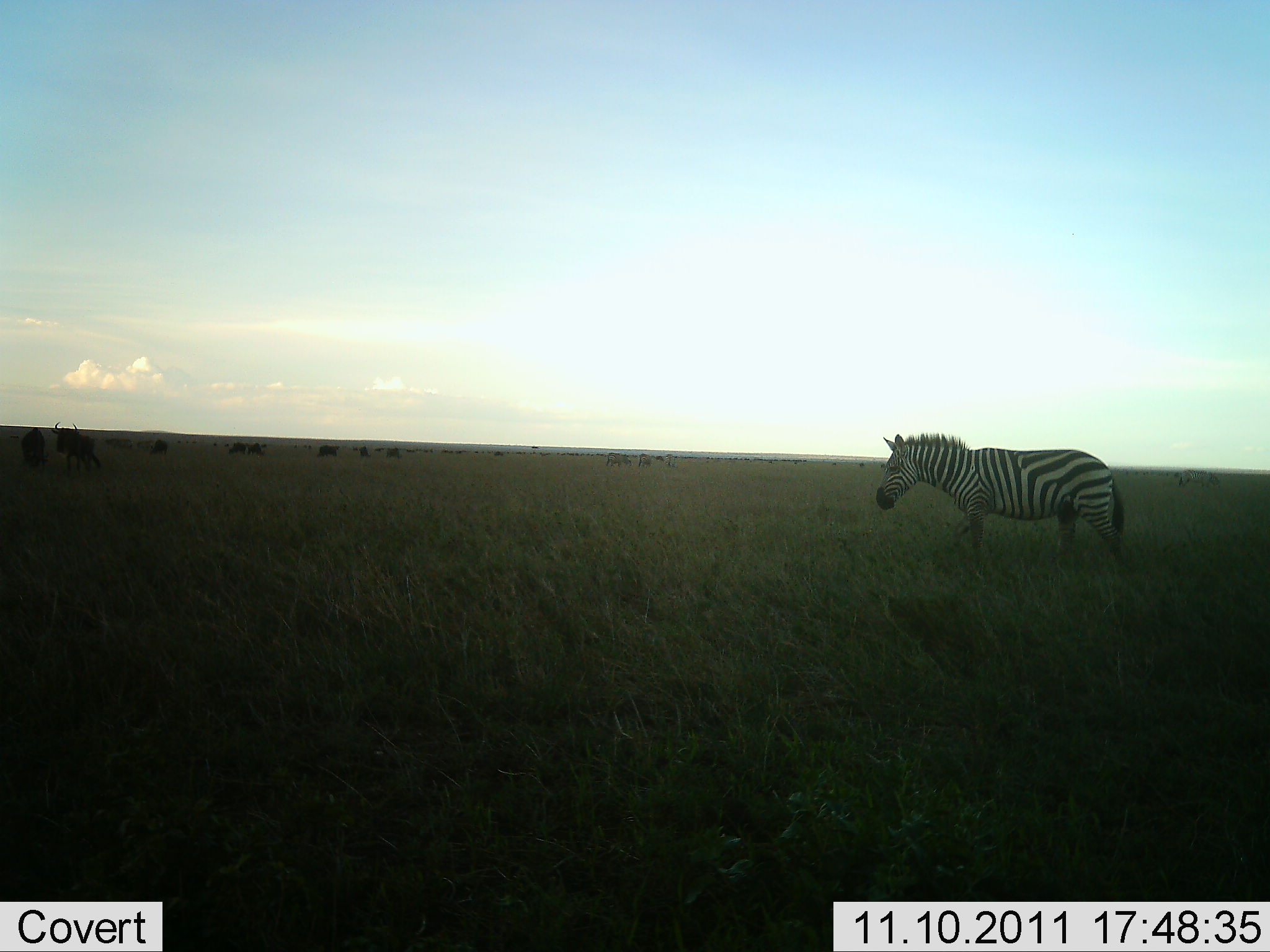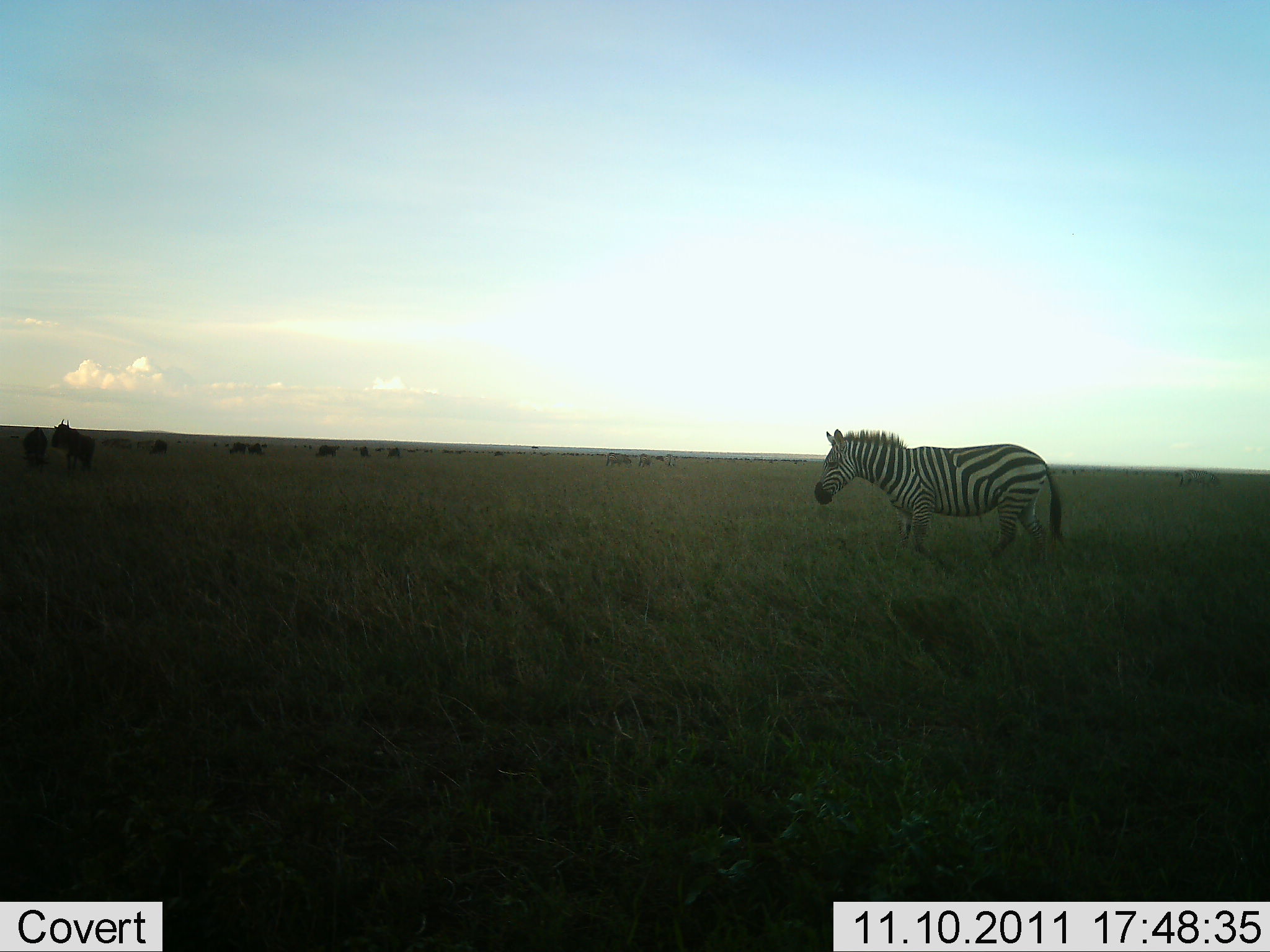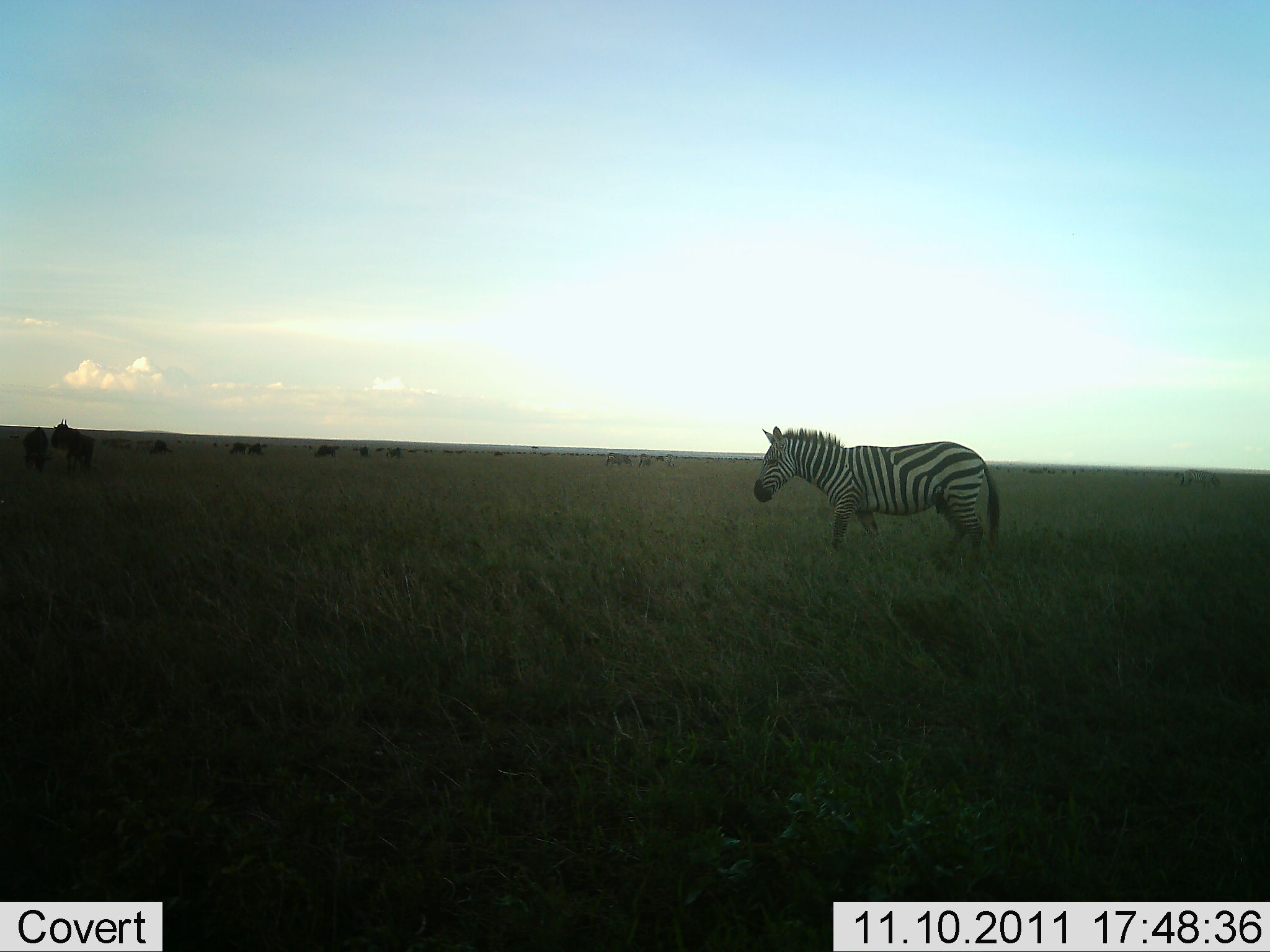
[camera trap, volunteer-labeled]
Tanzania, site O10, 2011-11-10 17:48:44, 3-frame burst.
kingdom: Animalia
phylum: Chordata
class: Mammalia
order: Artiodactyla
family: Bovidae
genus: Connochaetes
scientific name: Connochaetes taurinus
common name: blue wildebeest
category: wildebeest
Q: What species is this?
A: Wildebeest (blue wildebeest) (Connochaetes taurinus).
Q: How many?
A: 11-50.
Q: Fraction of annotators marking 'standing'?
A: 80%.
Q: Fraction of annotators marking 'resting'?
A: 0%.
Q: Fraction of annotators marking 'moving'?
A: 40%.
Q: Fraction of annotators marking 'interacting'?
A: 10%.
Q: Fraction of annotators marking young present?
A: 0%.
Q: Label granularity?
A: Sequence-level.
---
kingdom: Animalia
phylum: Chordata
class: Mammalia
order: Perissodactyla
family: Equidae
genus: Equus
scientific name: Equus quagga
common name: plains zebra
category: zebra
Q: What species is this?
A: Zebra (plains zebra) (Equus quagga).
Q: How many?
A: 1.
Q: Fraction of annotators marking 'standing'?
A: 24%.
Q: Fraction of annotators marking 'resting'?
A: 0%.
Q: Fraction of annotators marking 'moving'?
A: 82%.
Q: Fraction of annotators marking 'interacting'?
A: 0%.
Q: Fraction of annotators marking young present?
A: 0%.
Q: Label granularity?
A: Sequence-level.